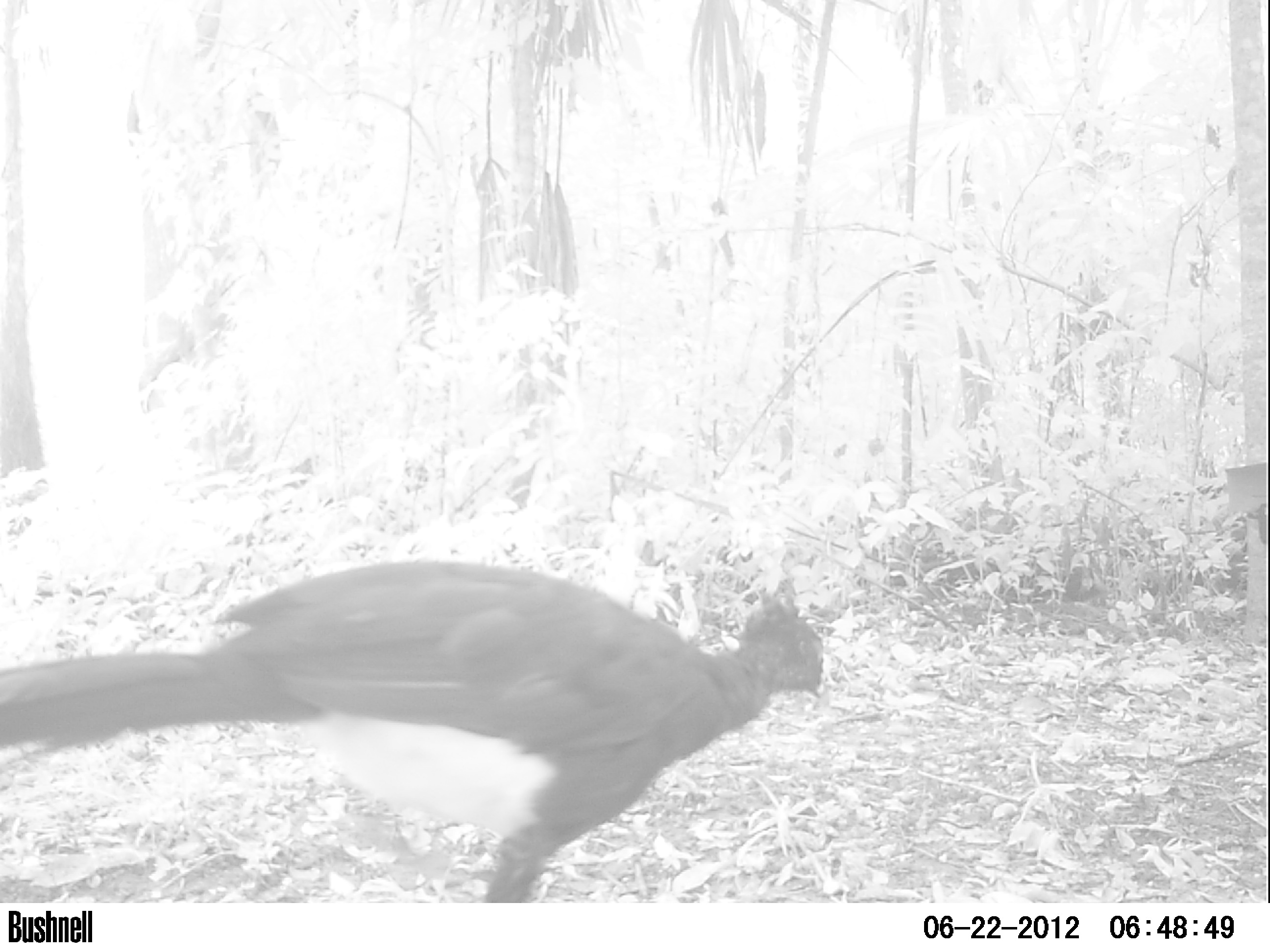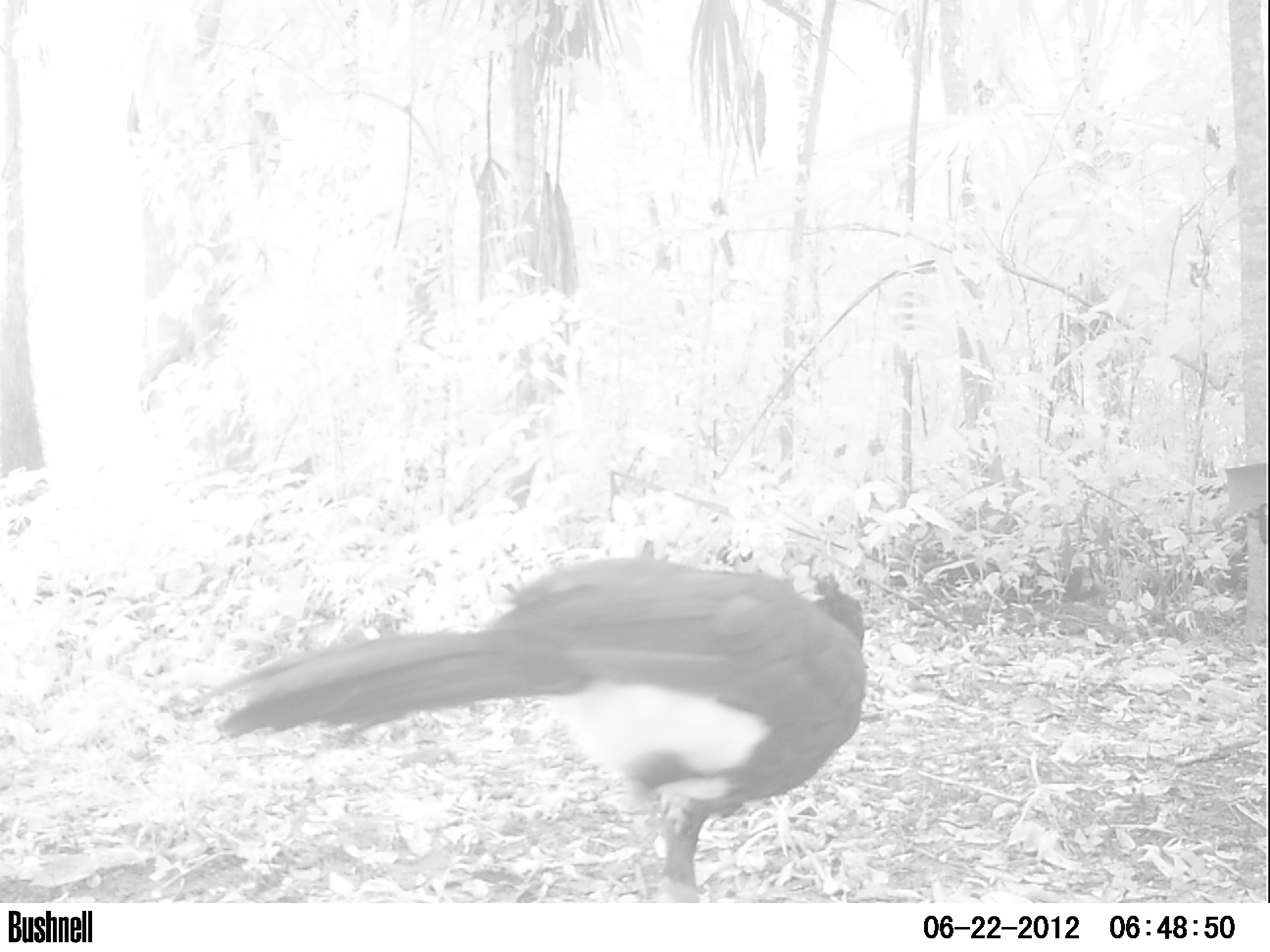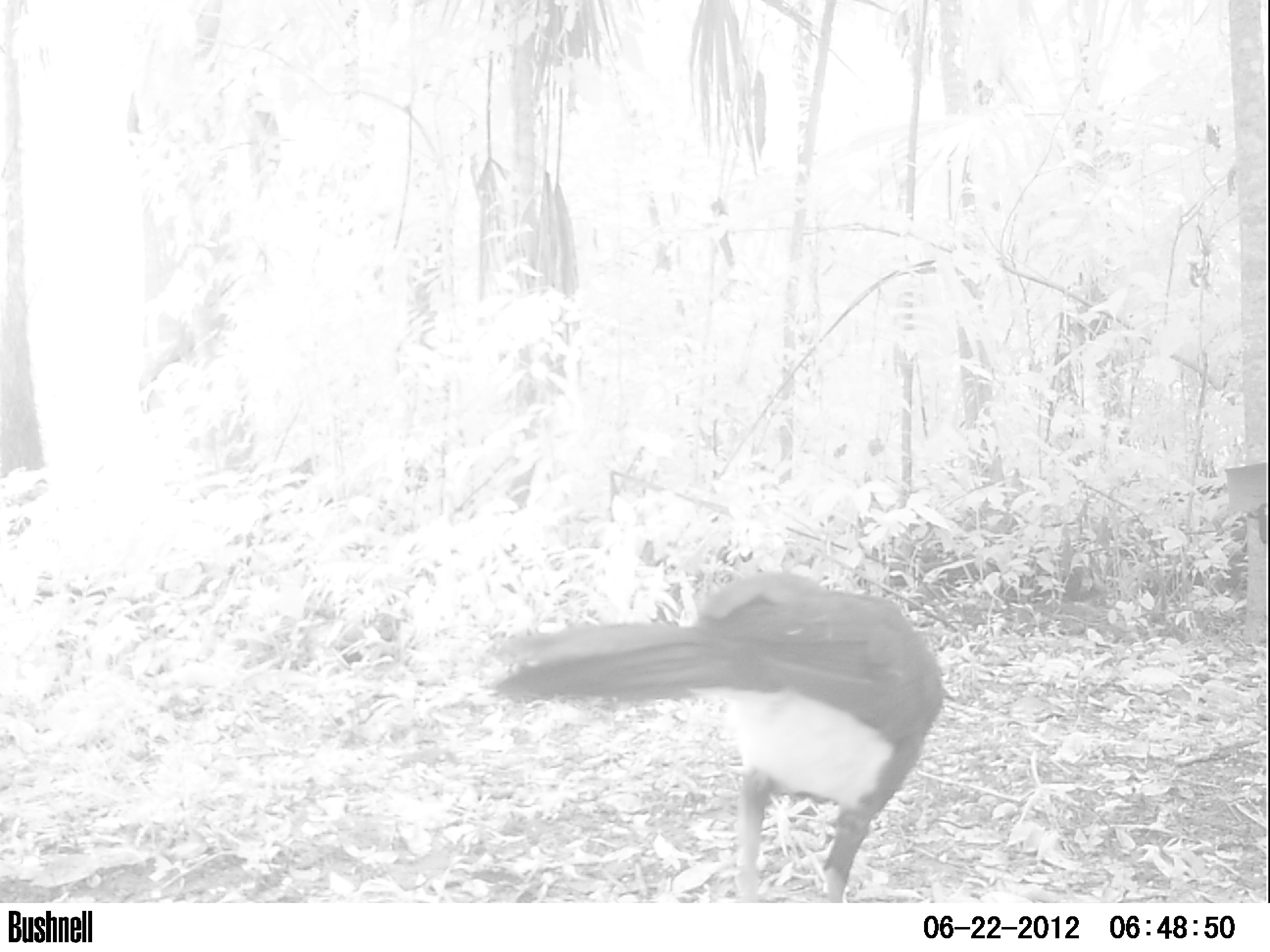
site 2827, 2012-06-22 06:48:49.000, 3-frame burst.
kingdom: Animalia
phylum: Chordata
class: Aves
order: Galliformes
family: Cracidae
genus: Crax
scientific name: Crax rubra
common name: great curassow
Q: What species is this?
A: Crax rubra (great curassow).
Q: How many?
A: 1.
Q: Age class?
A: Adult.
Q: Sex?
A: Male.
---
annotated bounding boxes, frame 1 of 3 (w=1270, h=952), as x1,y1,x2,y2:
crax rubra: 0,563,829,902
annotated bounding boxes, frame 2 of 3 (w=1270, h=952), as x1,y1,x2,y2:
crax rubra: 210,551,869,899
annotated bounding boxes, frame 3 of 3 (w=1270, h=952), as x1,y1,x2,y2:
crax rubra: 489,570,946,903